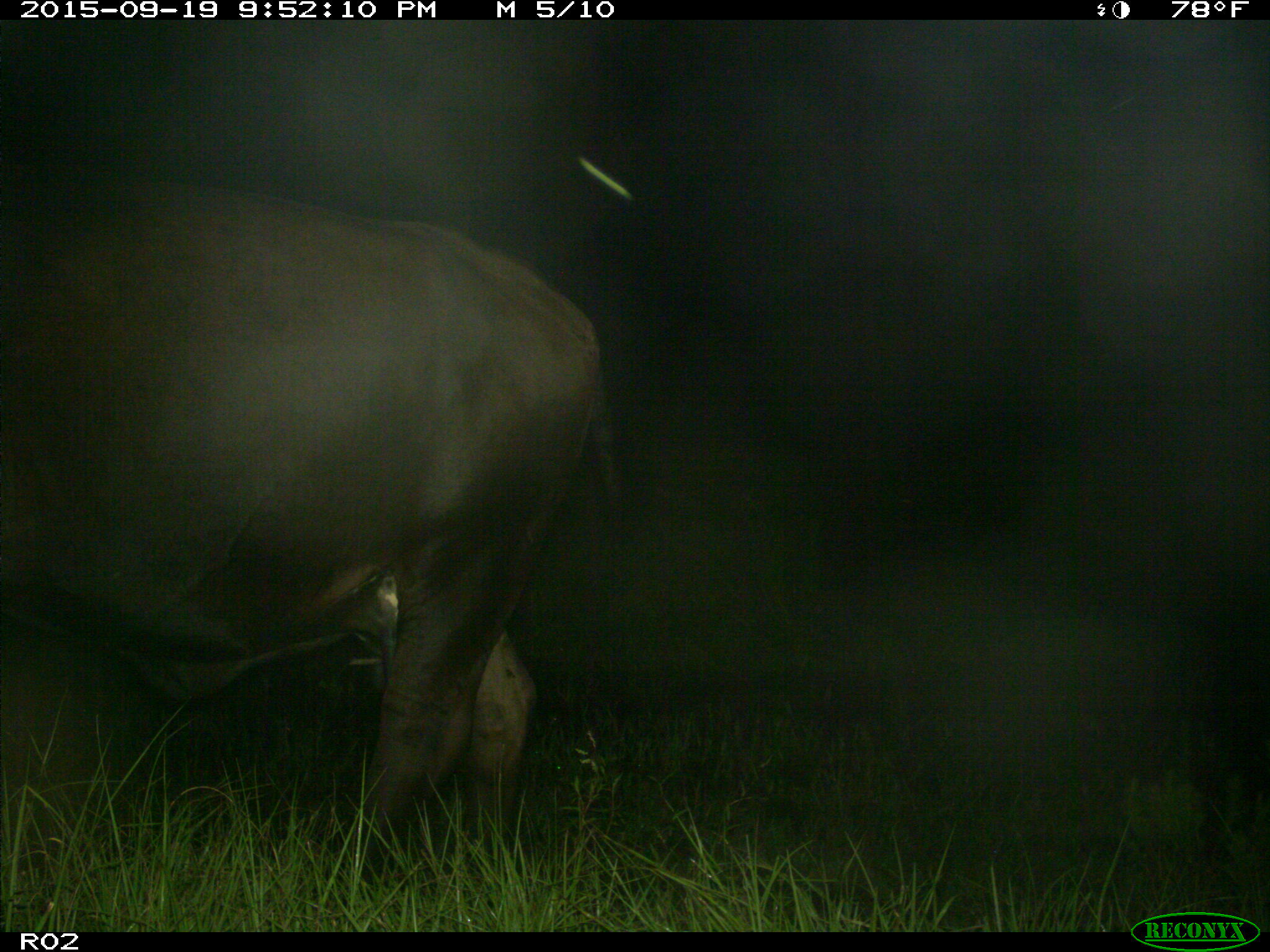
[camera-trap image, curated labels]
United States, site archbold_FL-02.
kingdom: Animalia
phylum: Chordata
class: Mammalia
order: Artiodactyla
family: Bovidae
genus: Bos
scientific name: Bos taurus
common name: domestic cow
Bos taurus (domestic cow).